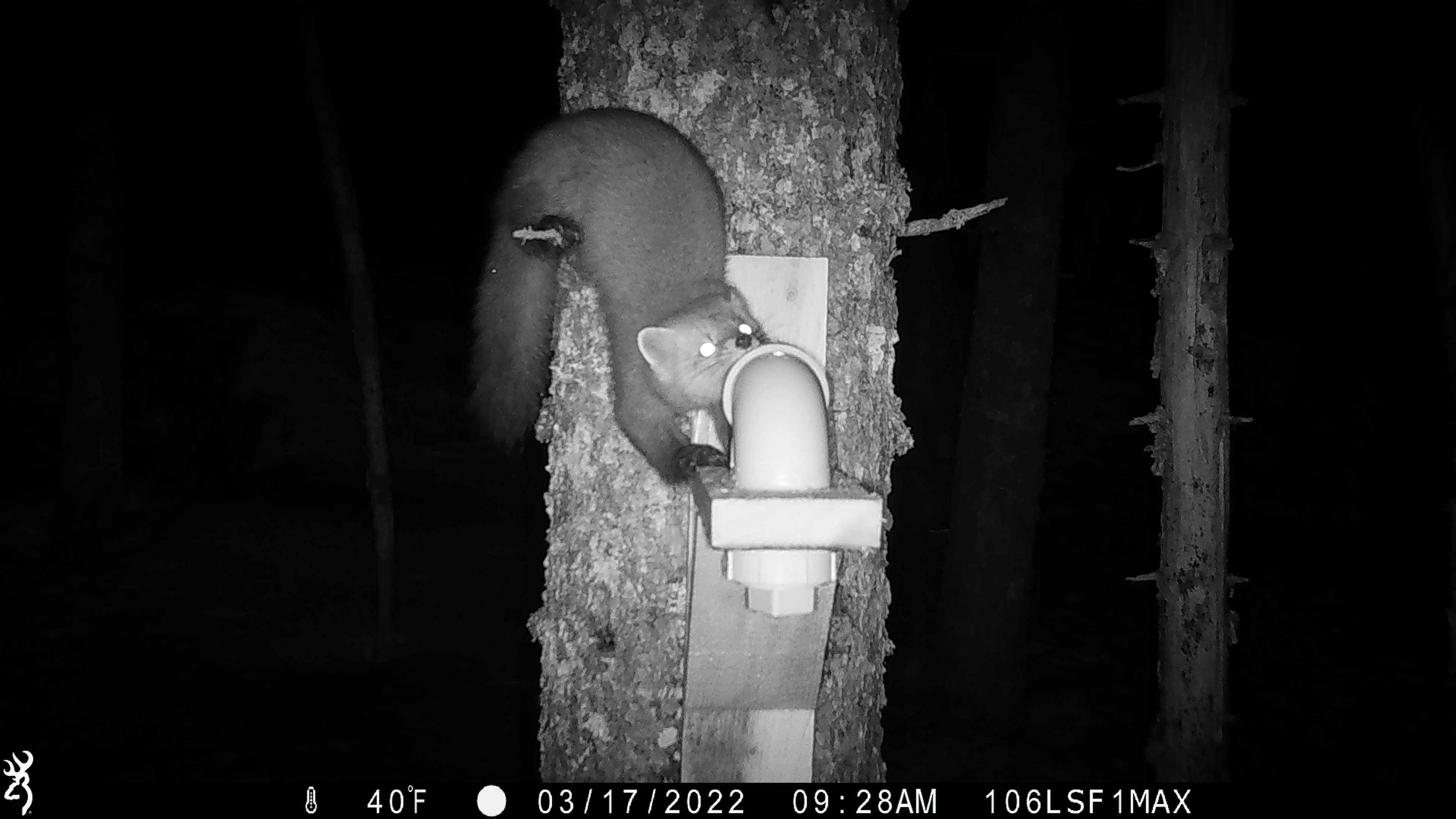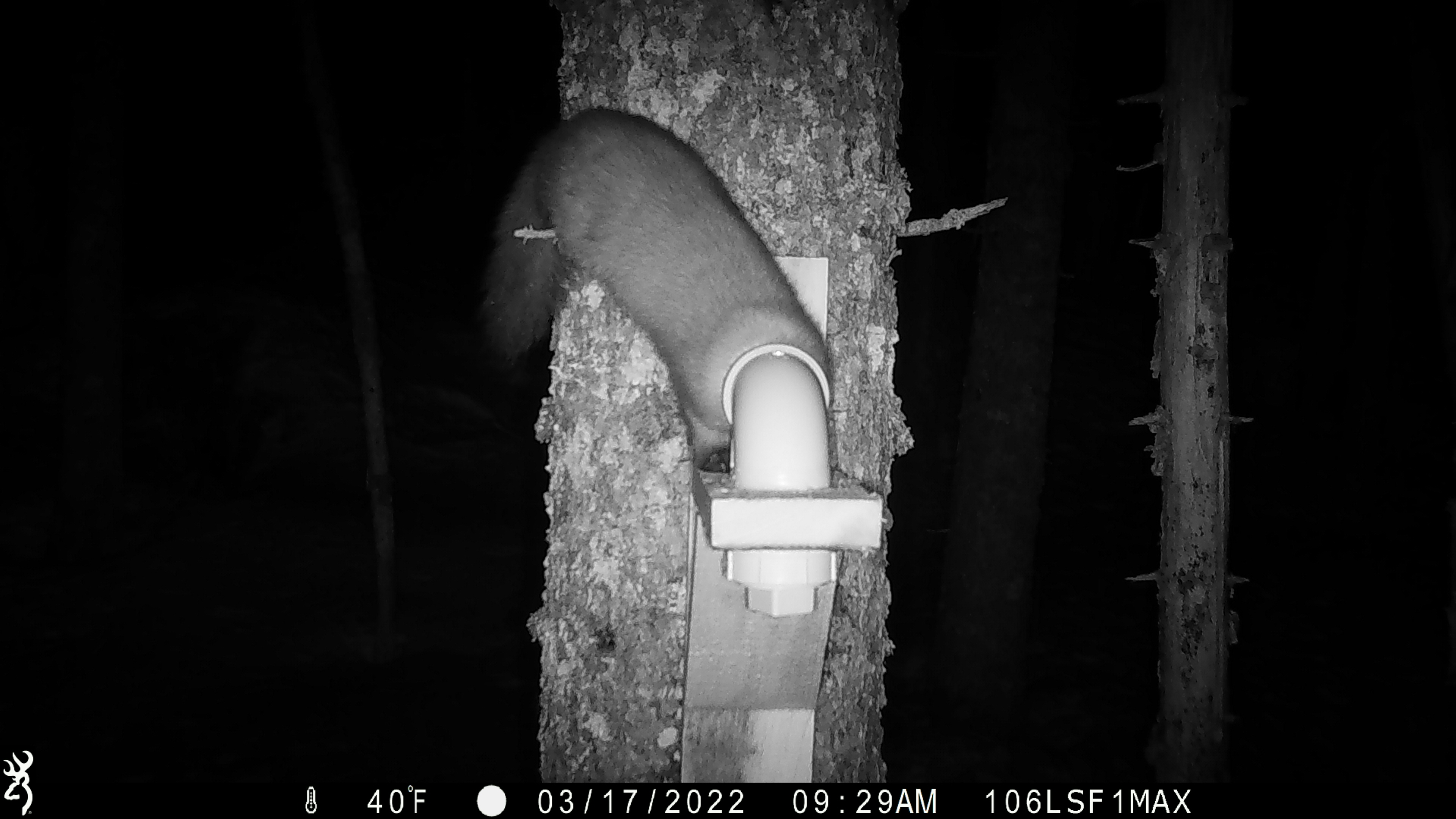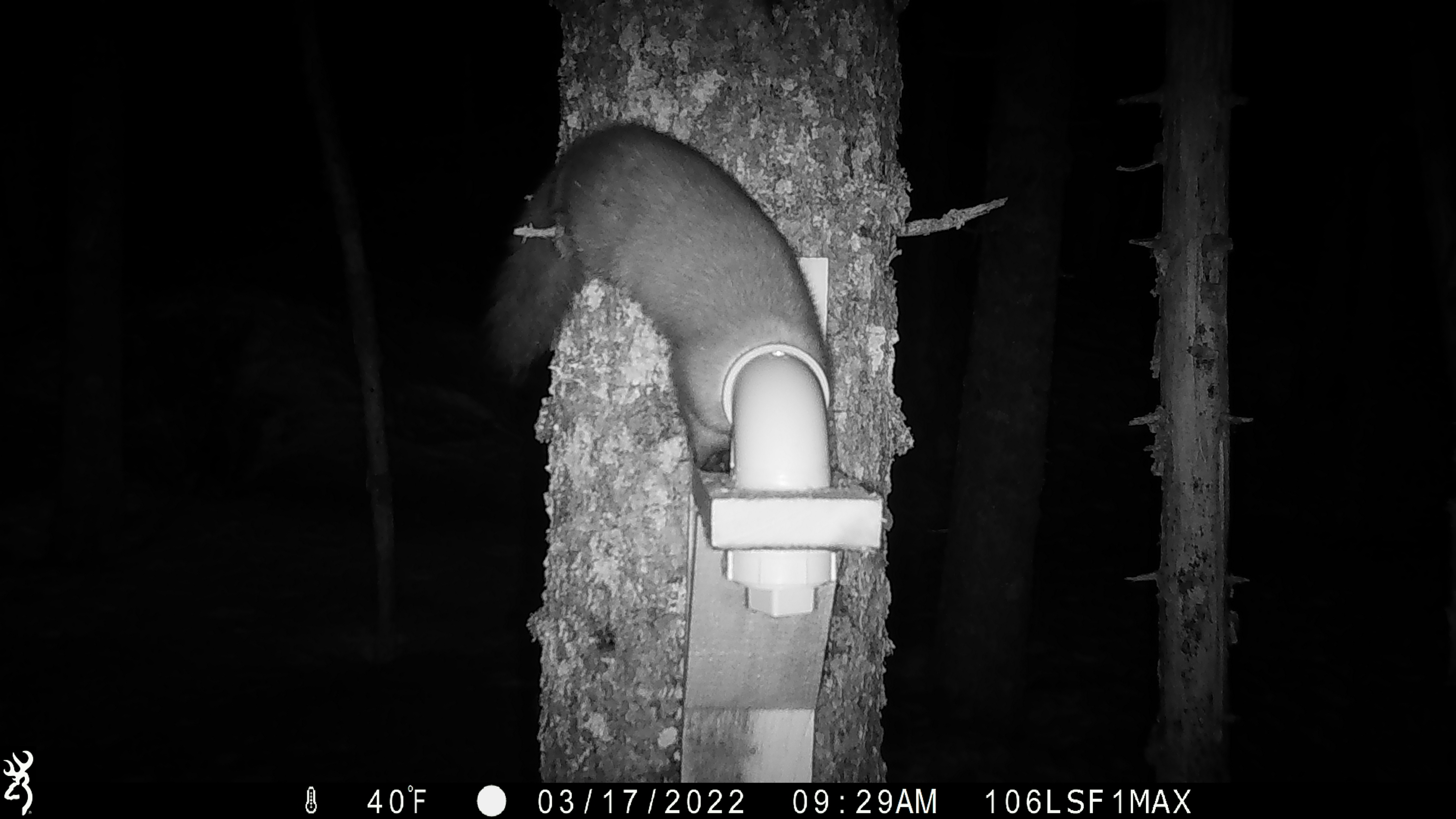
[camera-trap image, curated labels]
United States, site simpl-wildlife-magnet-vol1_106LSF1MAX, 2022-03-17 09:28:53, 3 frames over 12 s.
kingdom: Animalia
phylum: Chordata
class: Mammalia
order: Carnivora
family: Mustelidae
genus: Martes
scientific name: Martes americana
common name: american marten